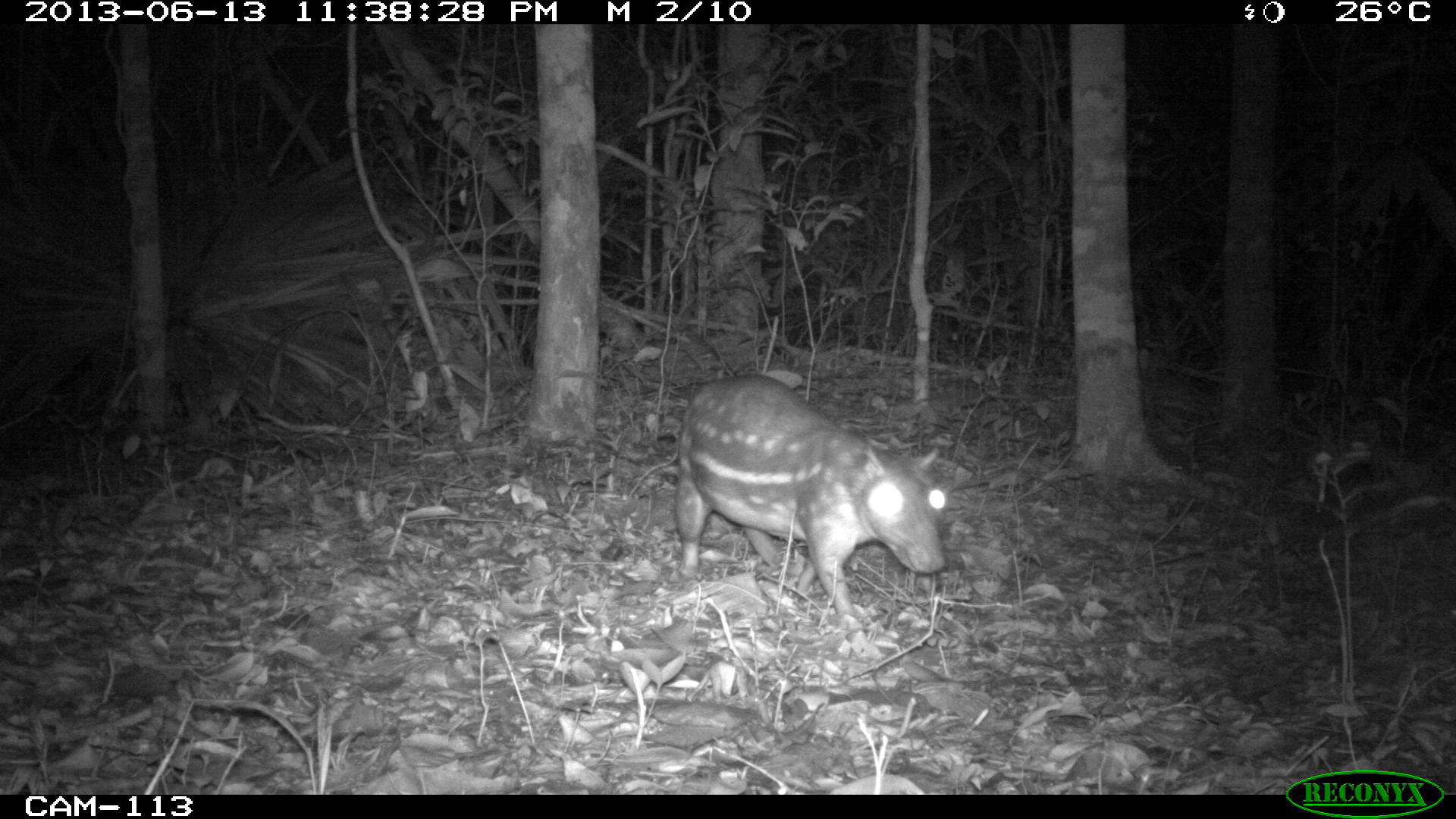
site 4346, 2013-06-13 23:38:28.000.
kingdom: Animalia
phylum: Chordata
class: Mammalia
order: Rodentia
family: Cuniculidae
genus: Cuniculus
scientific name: Cuniculus paca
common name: lowland paca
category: agouti paca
Agouti paca (lowland paca) (Cuniculus paca), count 2.